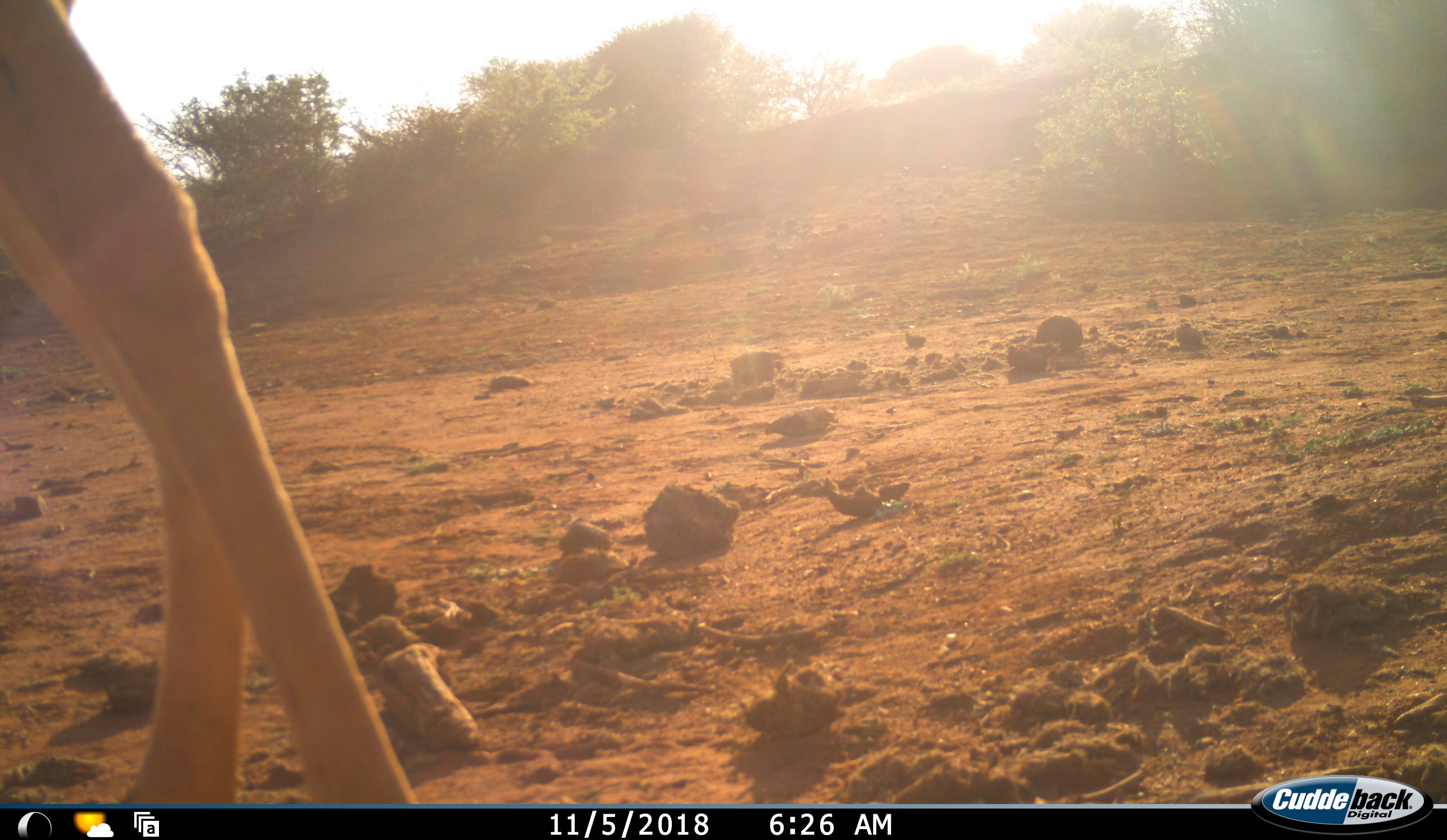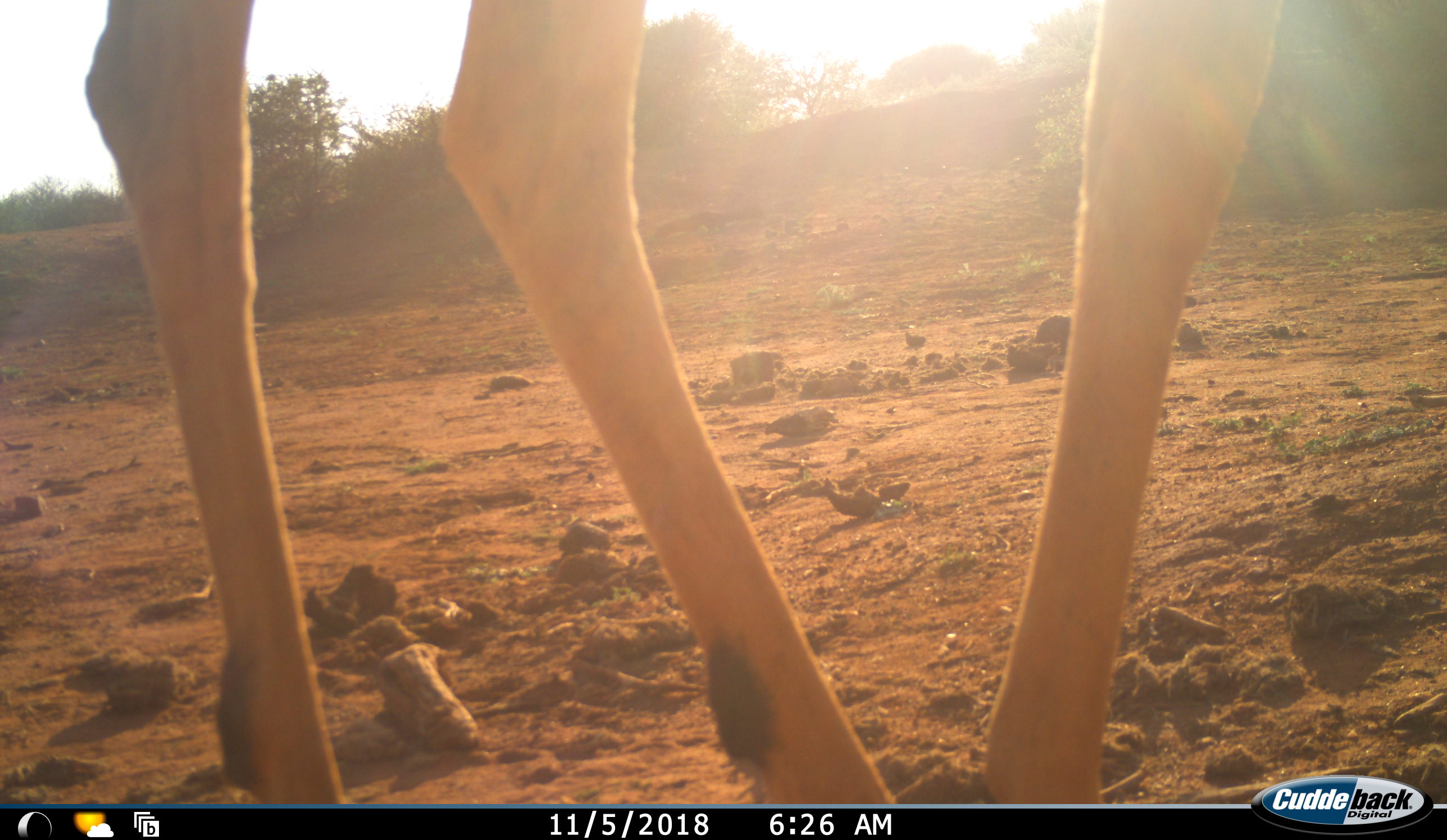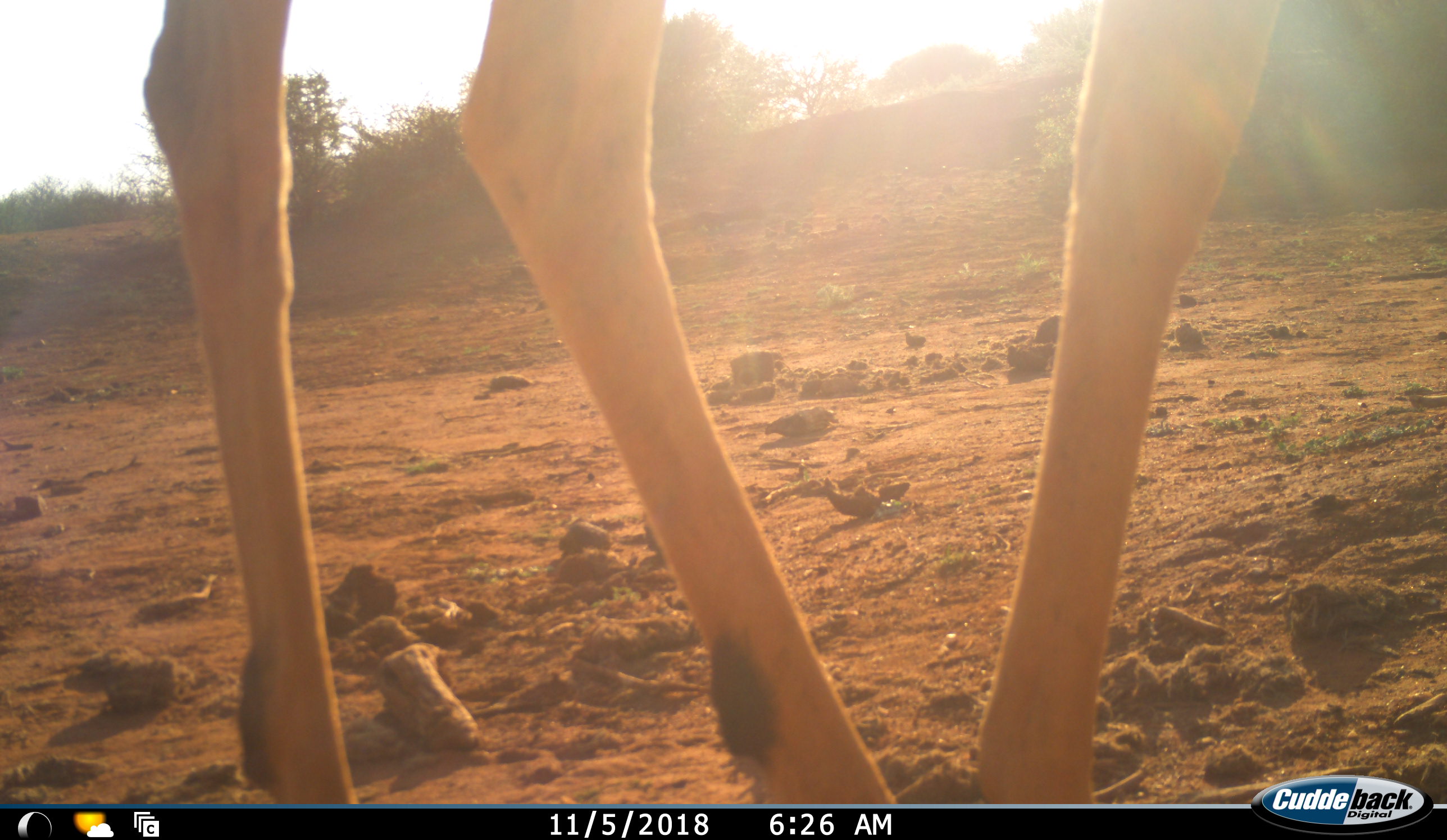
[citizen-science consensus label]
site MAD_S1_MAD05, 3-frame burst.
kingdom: Animalia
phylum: Chordata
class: Mammalia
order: Artiodactyla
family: Bovidae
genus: Aepyceros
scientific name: Aepyceros melampus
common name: impala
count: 1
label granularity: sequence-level